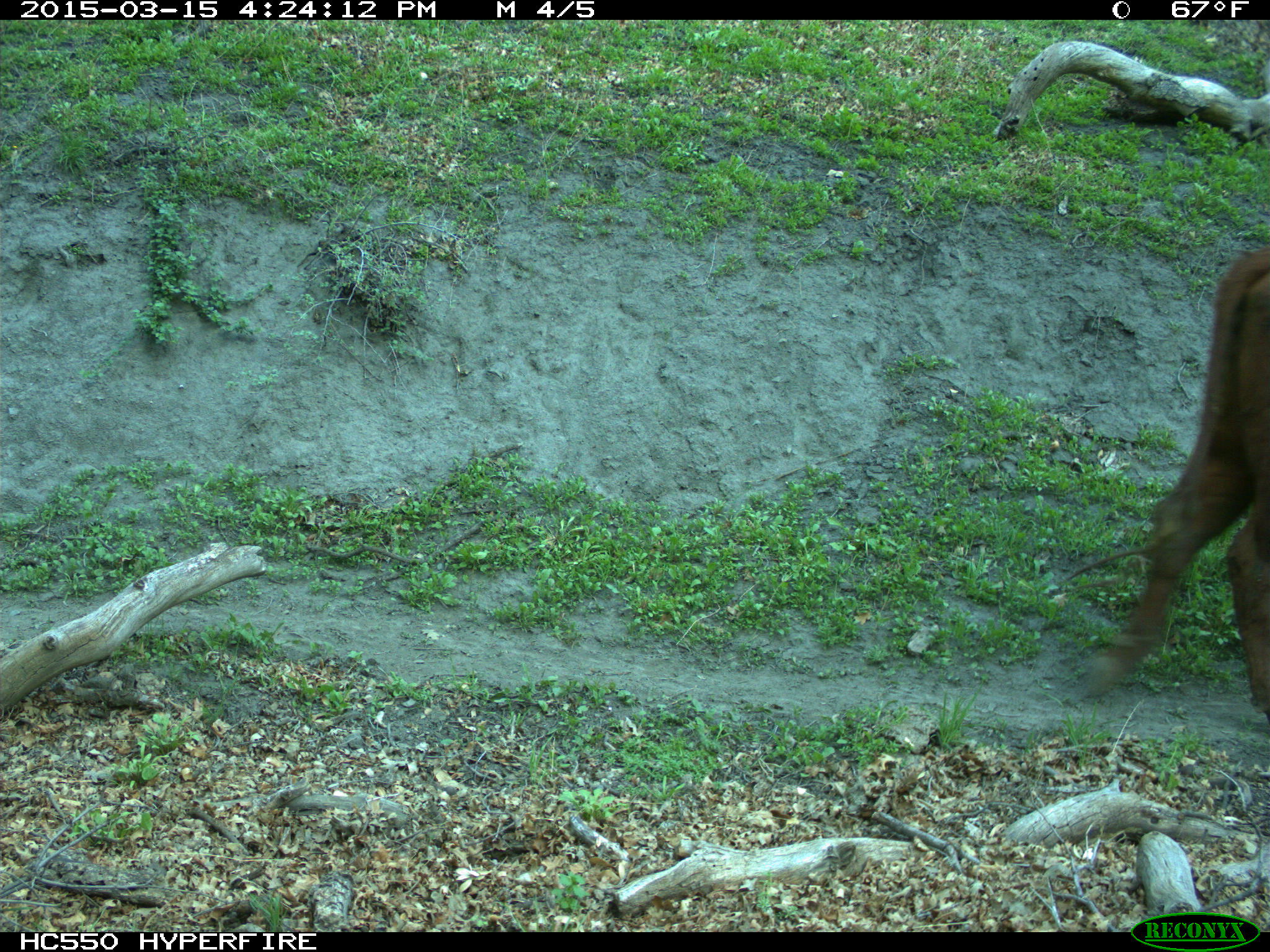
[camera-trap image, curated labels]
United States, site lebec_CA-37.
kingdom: Animalia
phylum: Chordata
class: Mammalia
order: Artiodactyla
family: Bovidae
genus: Bos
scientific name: Bos taurus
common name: domestic cow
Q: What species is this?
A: Bos taurus (domestic cow).